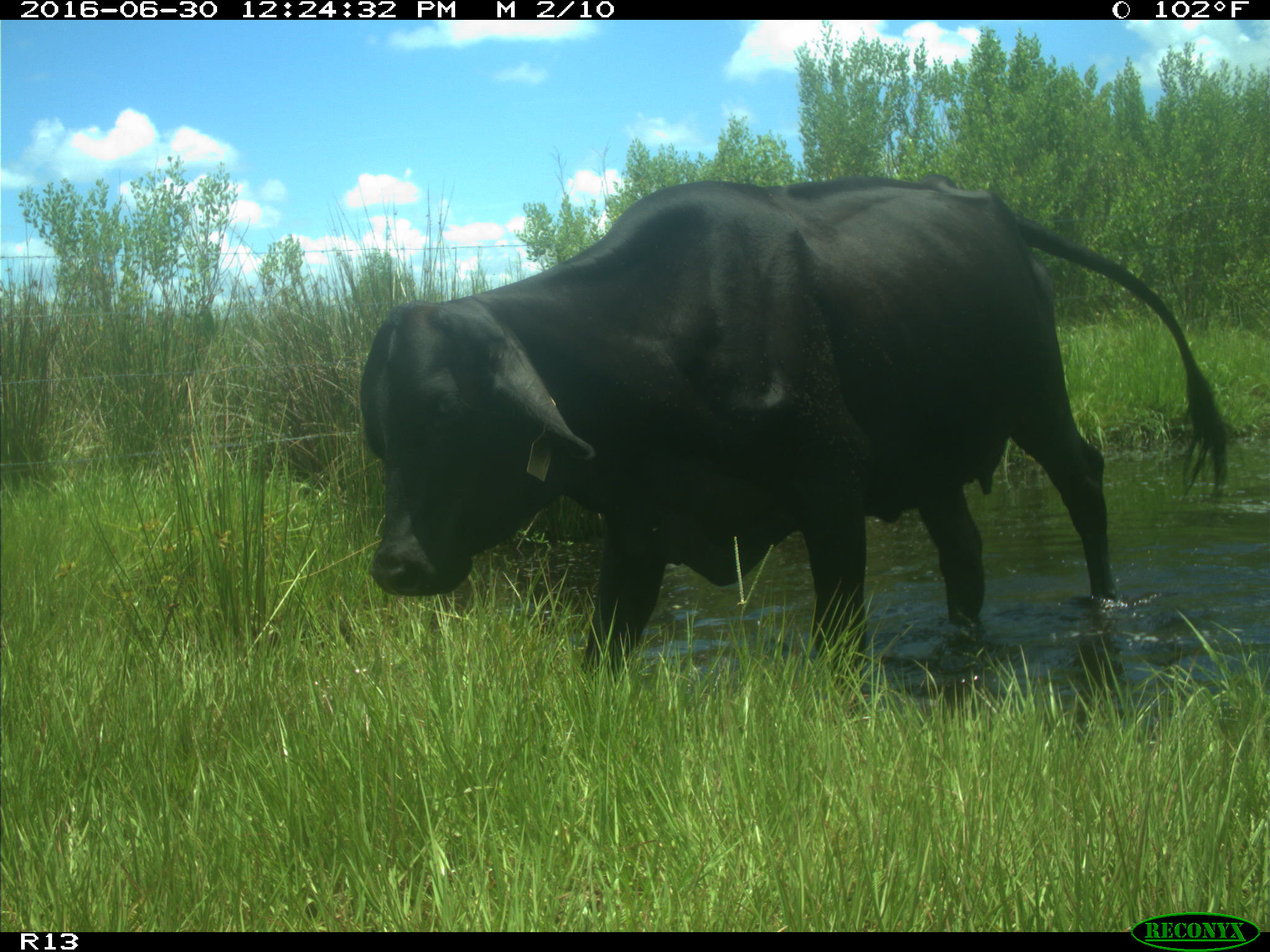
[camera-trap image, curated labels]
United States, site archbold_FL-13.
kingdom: Animalia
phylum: Chordata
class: Mammalia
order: Artiodactyla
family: Bovidae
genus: Bos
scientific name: Bos taurus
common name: domestic cow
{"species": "Bos taurus (domestic cow)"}